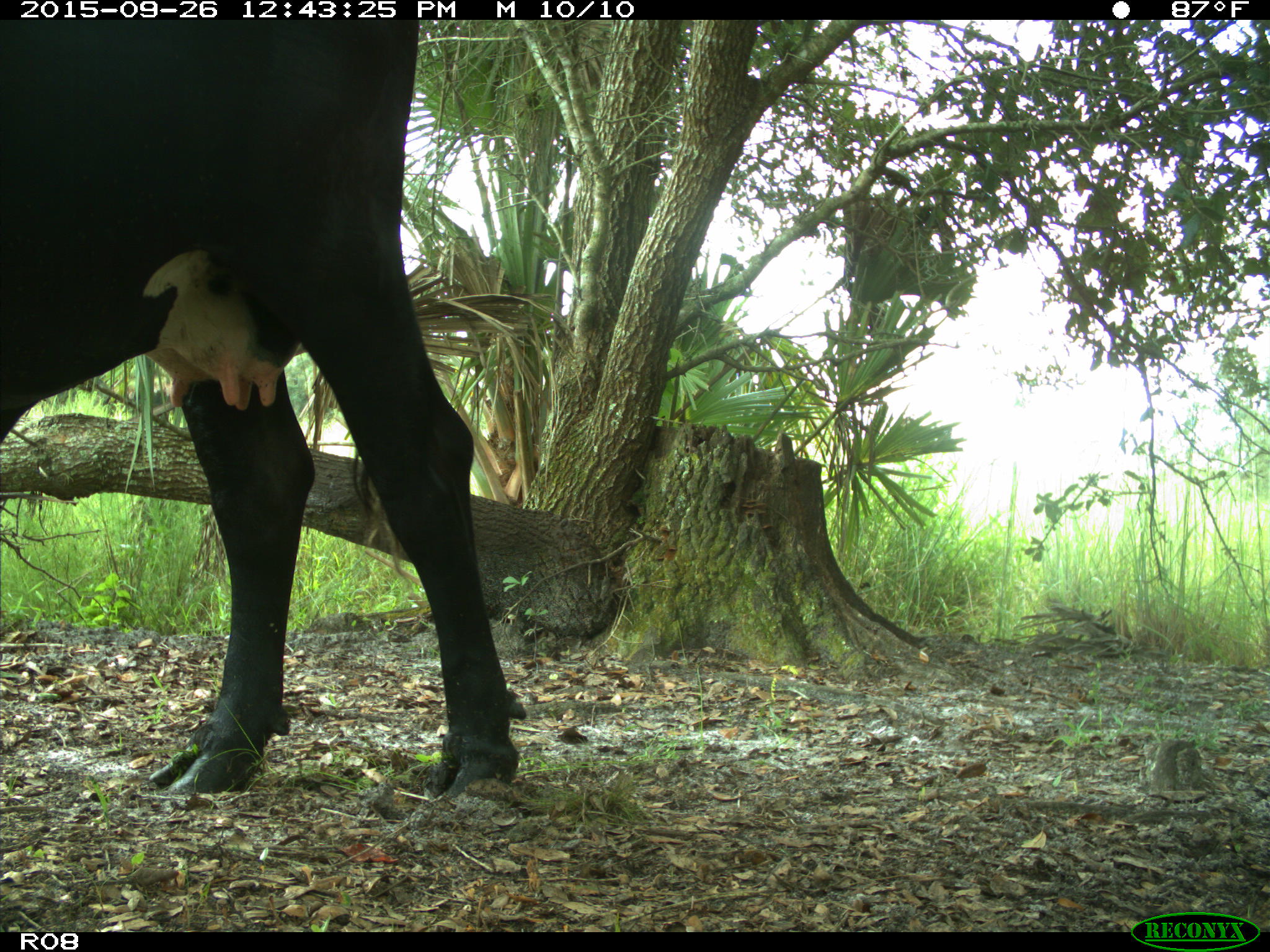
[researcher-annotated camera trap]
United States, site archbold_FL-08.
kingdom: Animalia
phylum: Chordata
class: Mammalia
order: Artiodactyla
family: Bovidae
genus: Bos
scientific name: Bos taurus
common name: domestic cow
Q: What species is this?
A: Bos taurus (domestic cow).